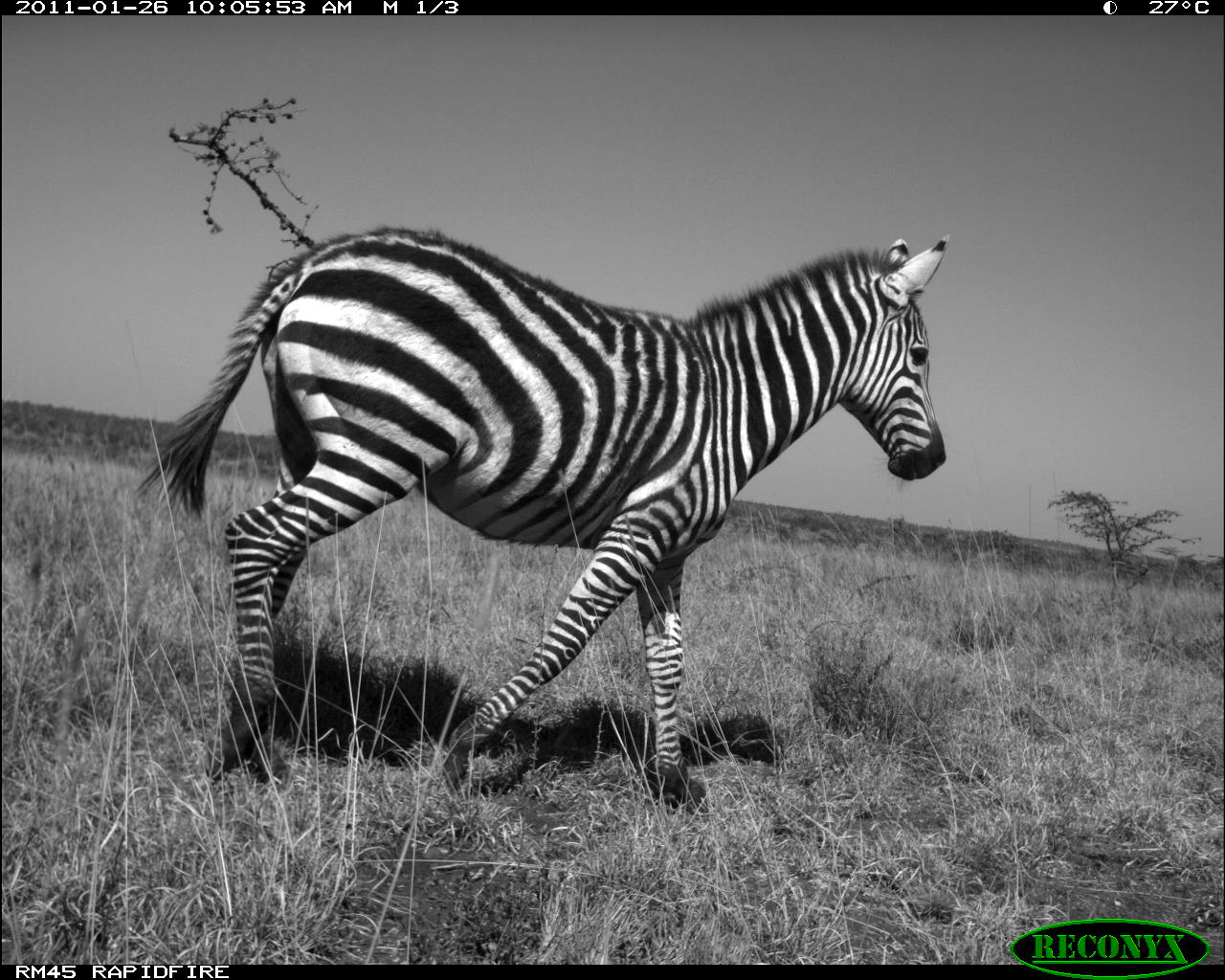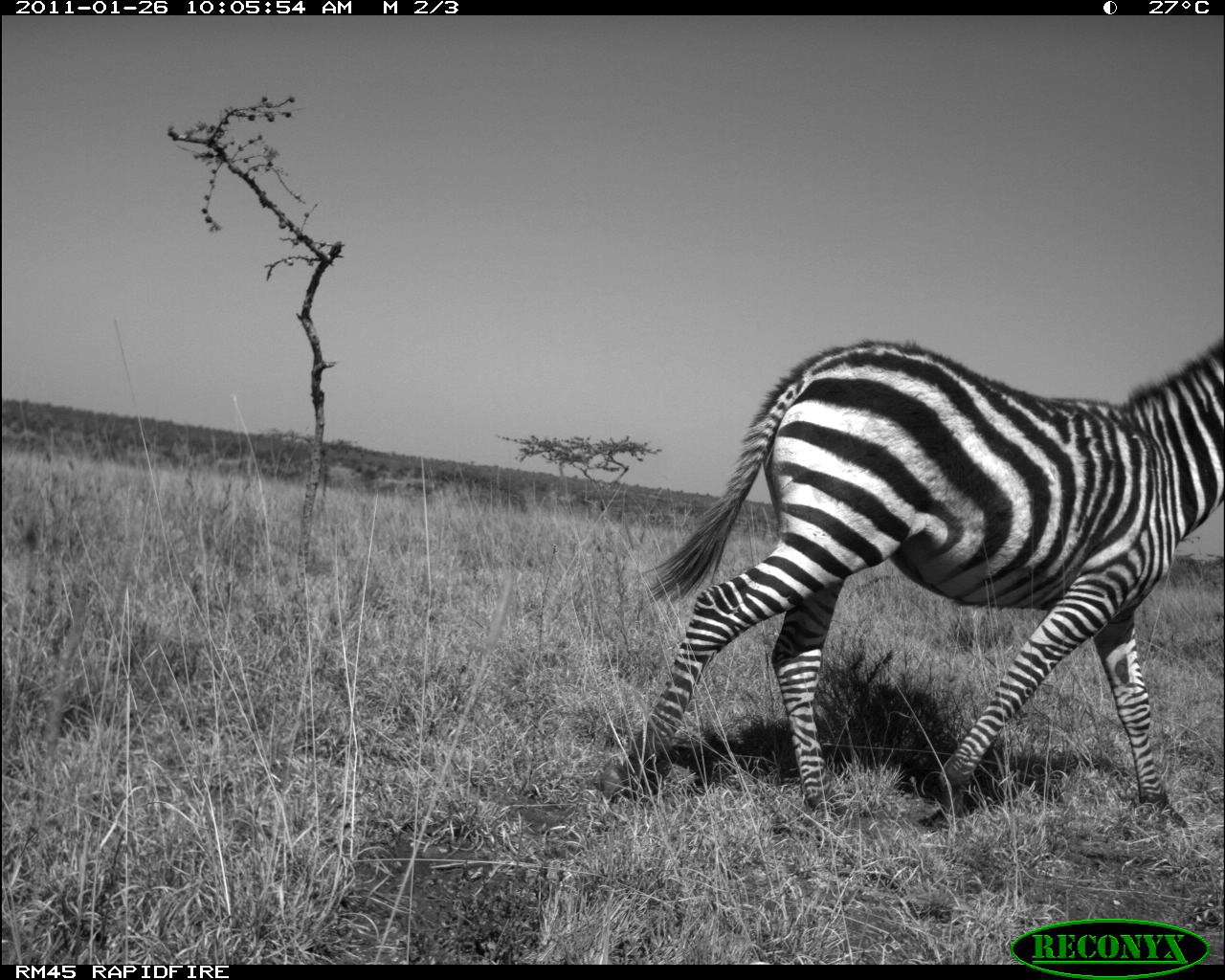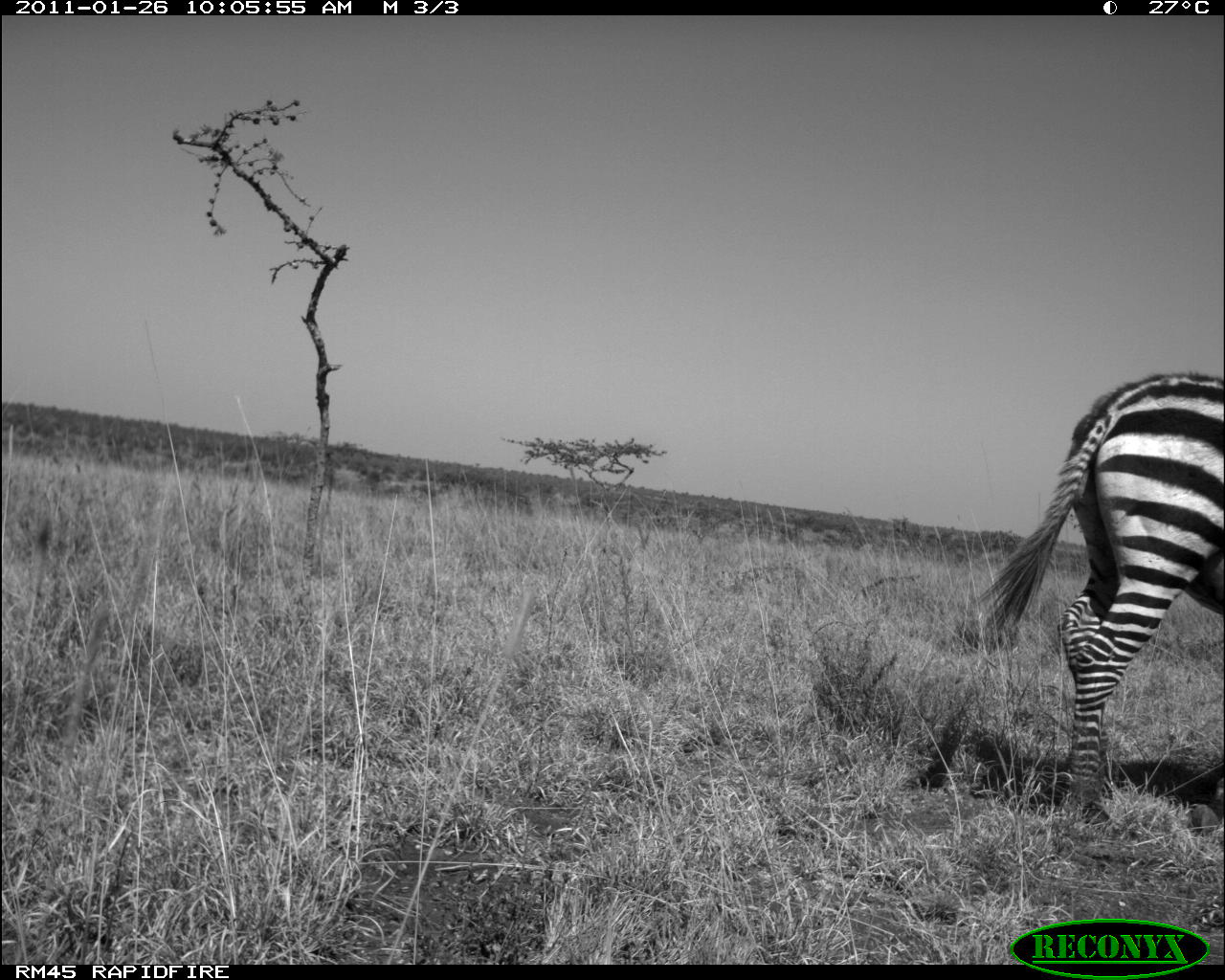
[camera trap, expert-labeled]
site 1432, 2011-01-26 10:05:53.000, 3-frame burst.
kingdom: Animalia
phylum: Chordata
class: Mammalia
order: Perissodactyla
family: Equidae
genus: Equus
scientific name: Equus quagga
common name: plains zebra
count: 1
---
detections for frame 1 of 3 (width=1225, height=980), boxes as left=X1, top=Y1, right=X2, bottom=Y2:
equus quagga: left=135, top=222, right=953, bottom=811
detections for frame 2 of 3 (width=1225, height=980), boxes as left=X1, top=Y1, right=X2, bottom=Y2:
equus quagga: left=613, top=336, right=1222, bottom=845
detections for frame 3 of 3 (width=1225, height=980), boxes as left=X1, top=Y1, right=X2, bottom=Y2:
equus quagga: left=983, top=369, right=1223, bottom=832